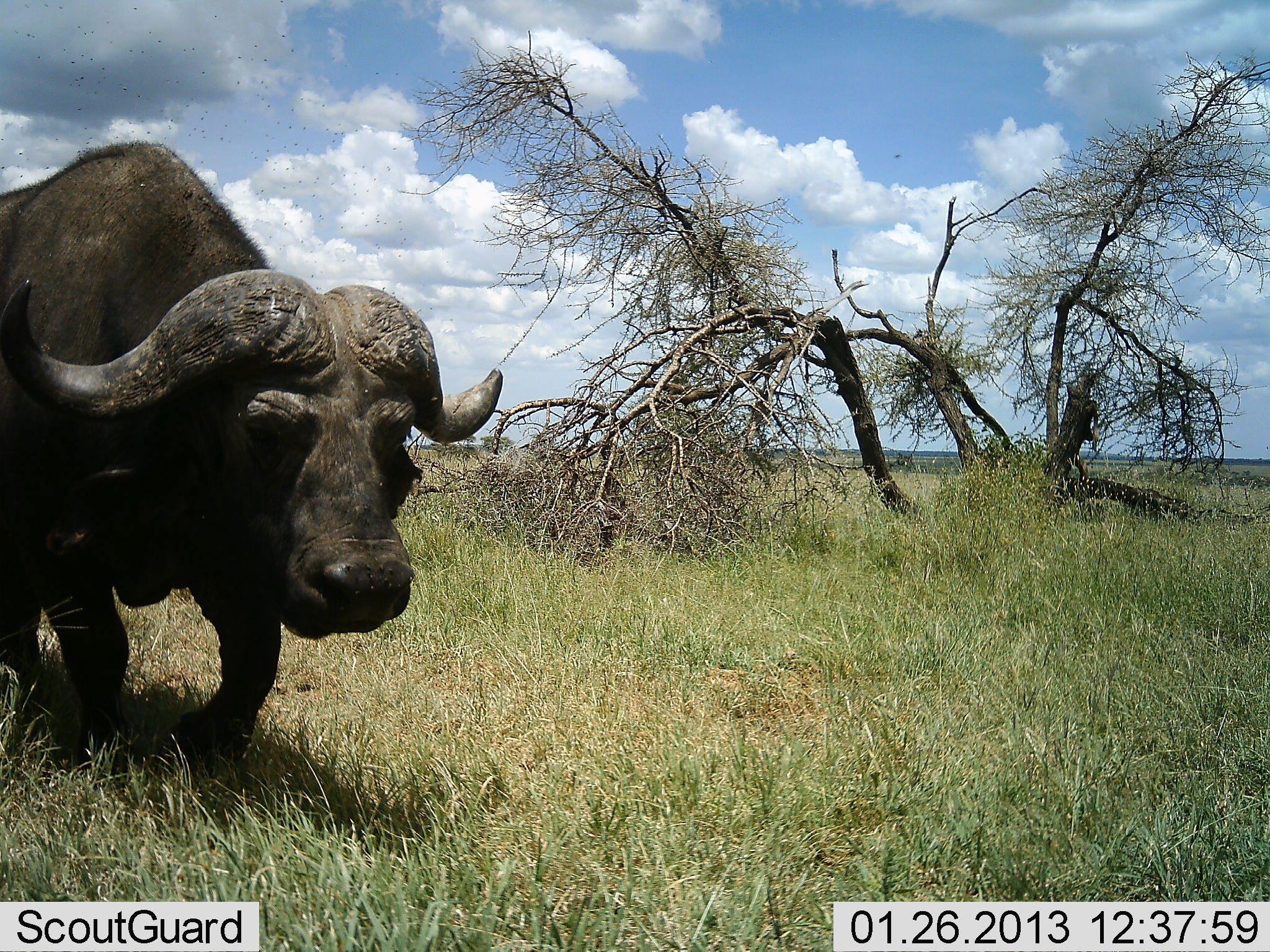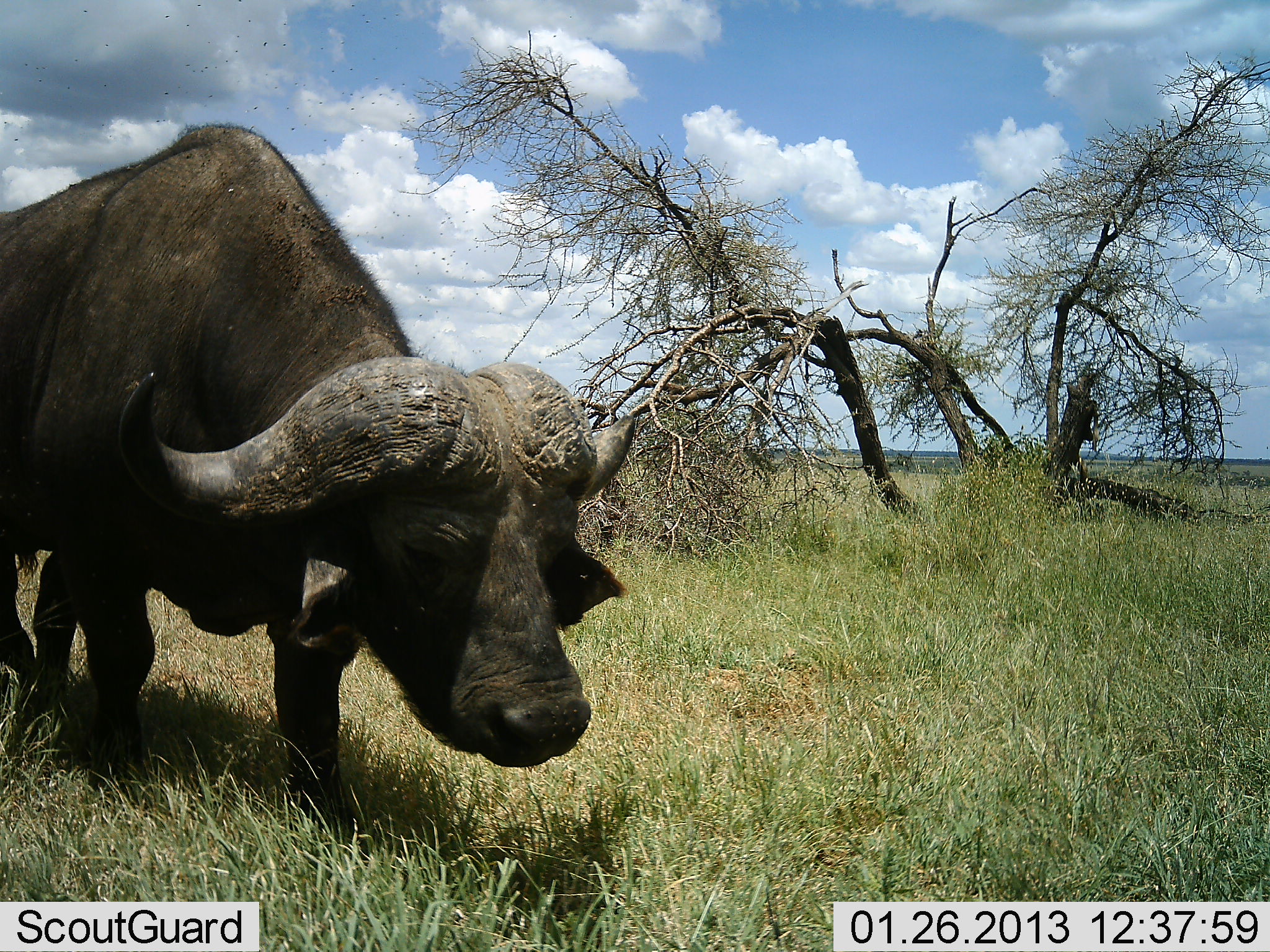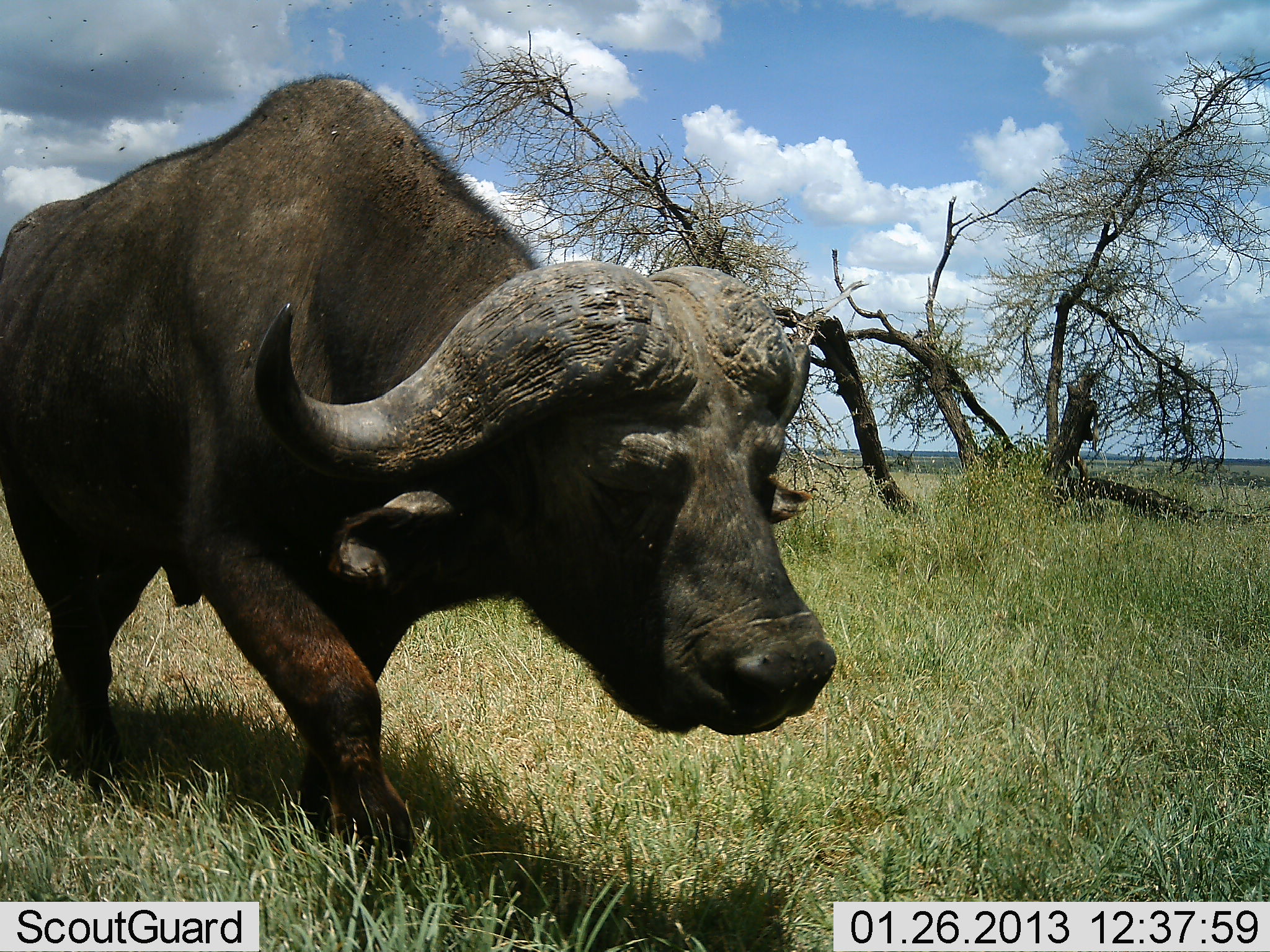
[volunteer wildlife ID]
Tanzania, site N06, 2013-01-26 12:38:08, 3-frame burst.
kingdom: Animalia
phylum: Chordata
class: Mammalia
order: Artiodactyla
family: Bovidae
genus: Syncerus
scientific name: Syncerus caffer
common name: cape buffalo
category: buffalo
Buffalo (cape buffalo) (Syncerus caffer), count 1. Behavior (volunteer vote fractions): standing 4%, resting 0%, moving 96%, interacting 0%. Young present (vote fraction): 0%. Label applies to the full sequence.